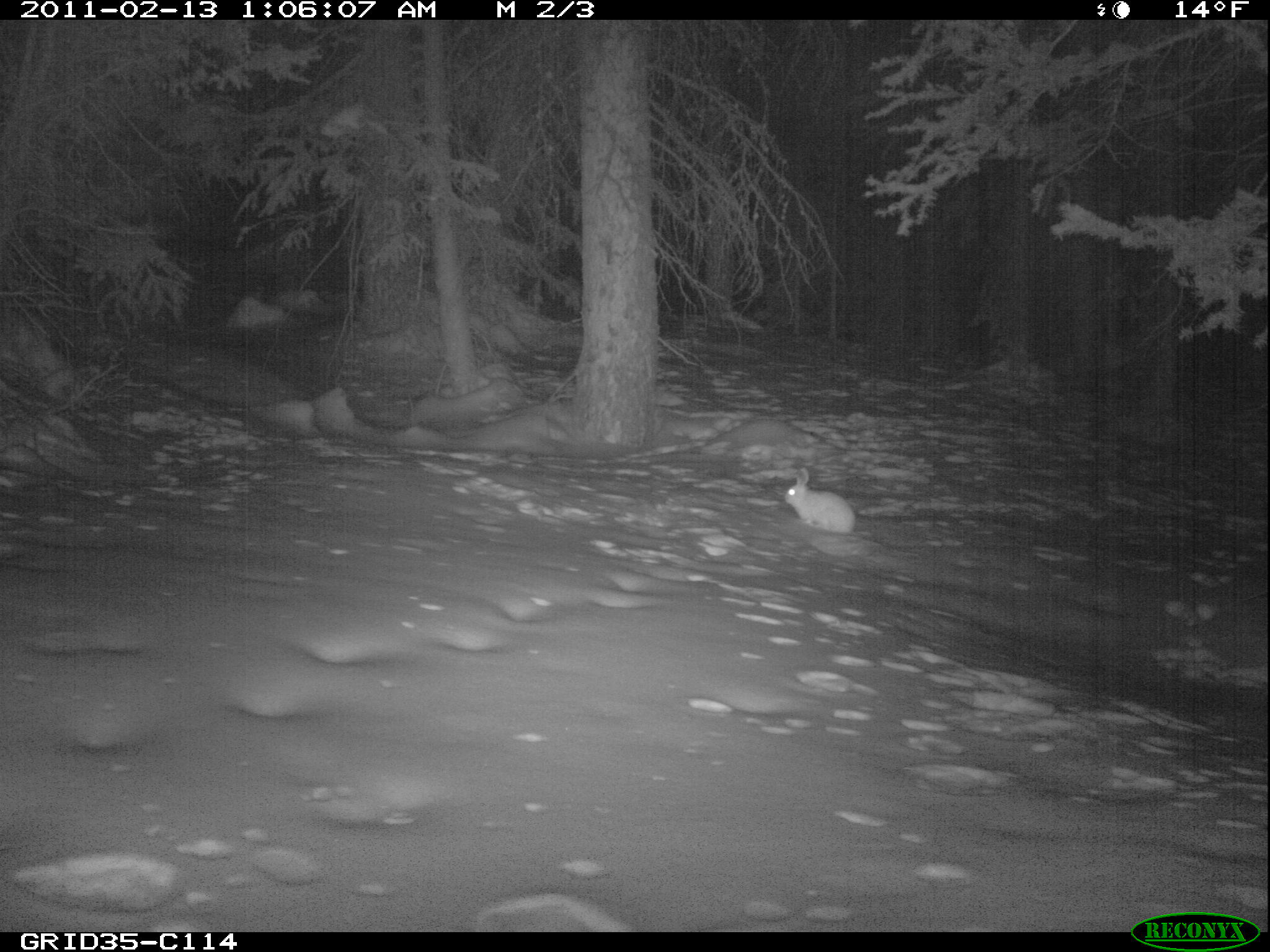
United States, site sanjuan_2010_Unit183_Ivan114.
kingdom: Animalia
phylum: Chordata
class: Mammalia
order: Lagomorpha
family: Leporidae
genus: Lepus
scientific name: Lepus americanus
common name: snowshoe hare